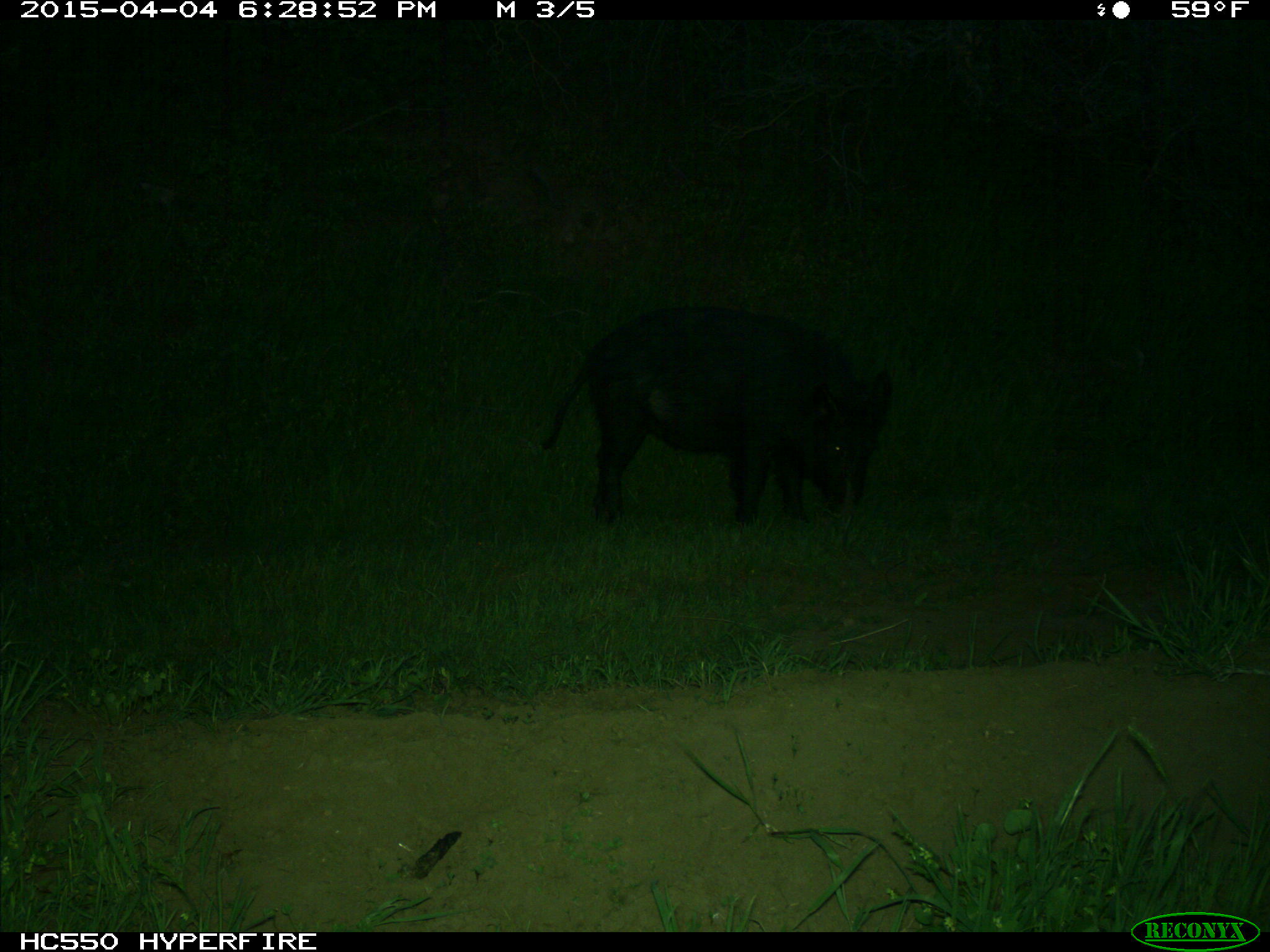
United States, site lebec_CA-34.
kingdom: Animalia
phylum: Chordata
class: Mammalia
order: Artiodactyla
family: Suidae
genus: Sus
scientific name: Sus scrofa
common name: wild boar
Sus scrofa (wild boar).